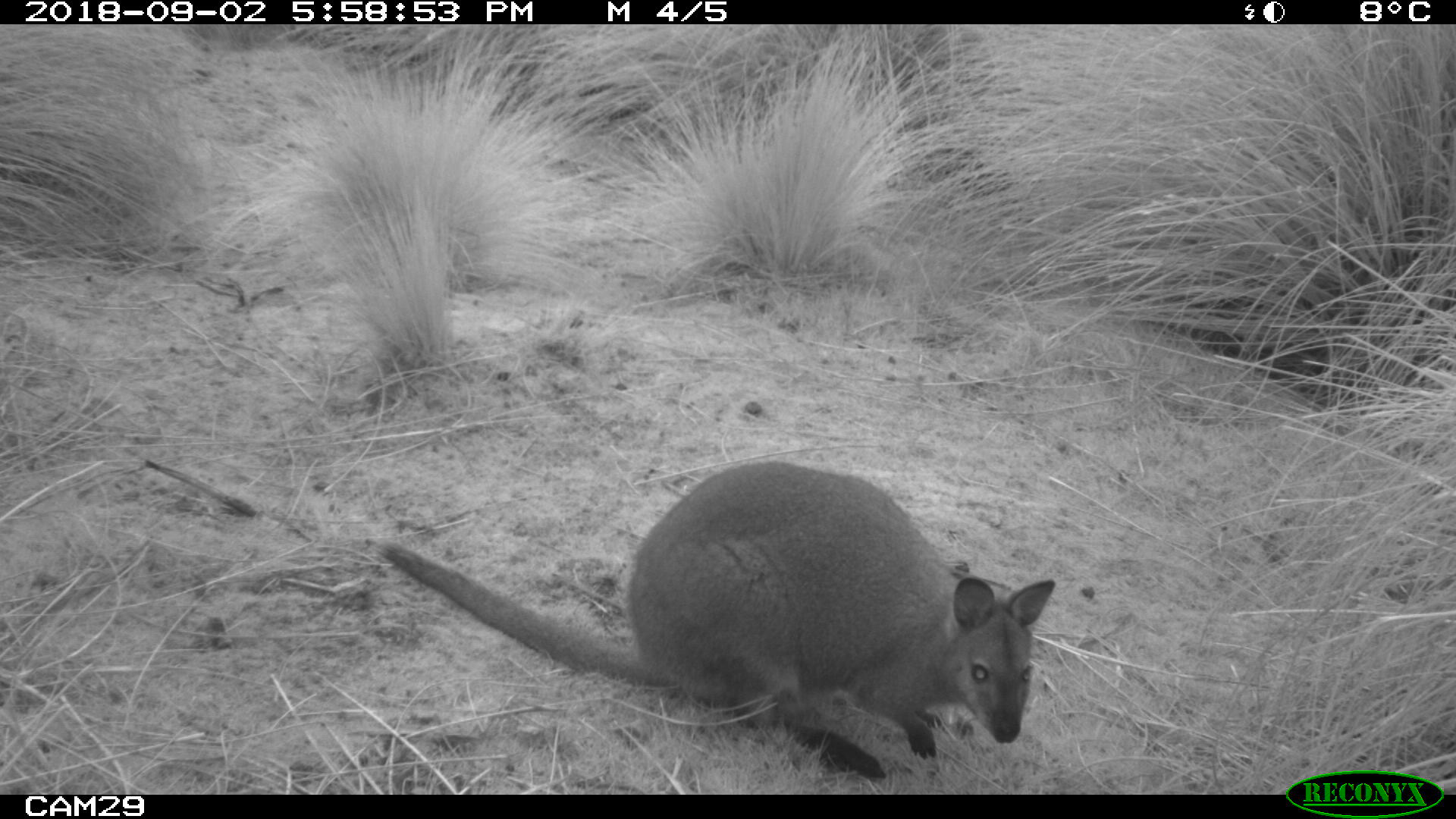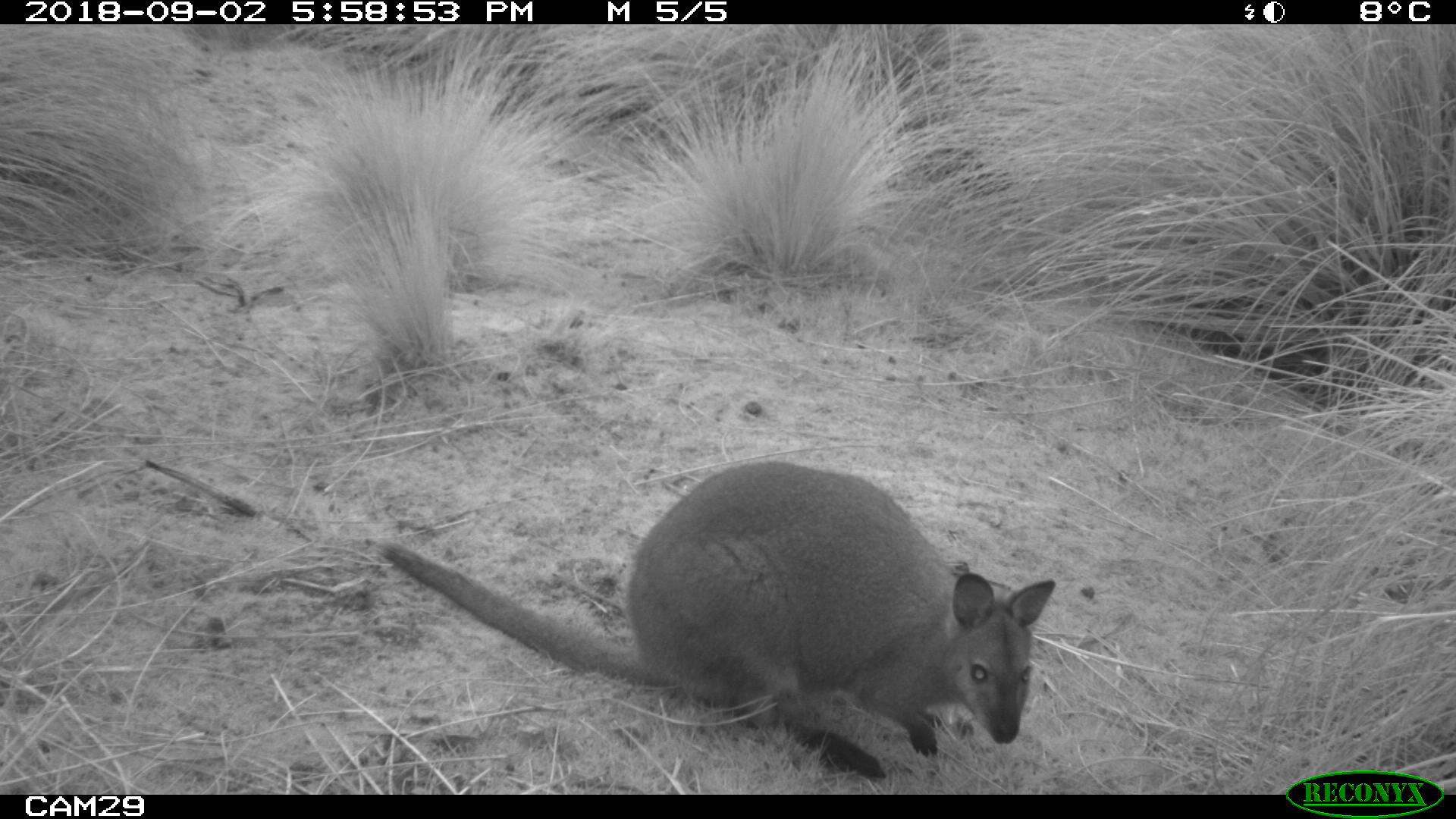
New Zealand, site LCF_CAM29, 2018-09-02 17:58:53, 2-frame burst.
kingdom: Animalia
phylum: Chordata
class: Mammalia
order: Diprotodontia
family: Macropodidae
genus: Notamacropus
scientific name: Notamacropus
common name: wallaby